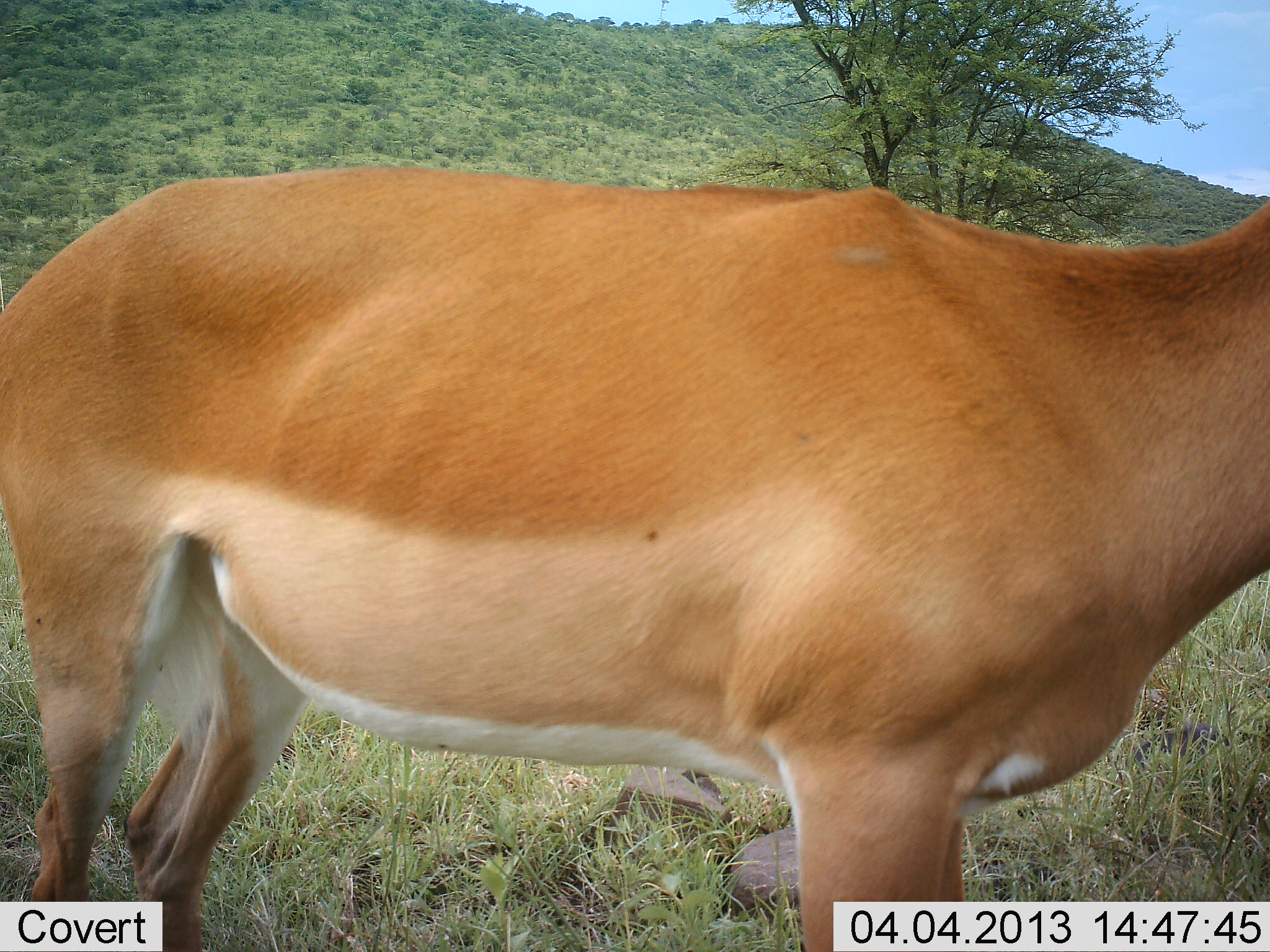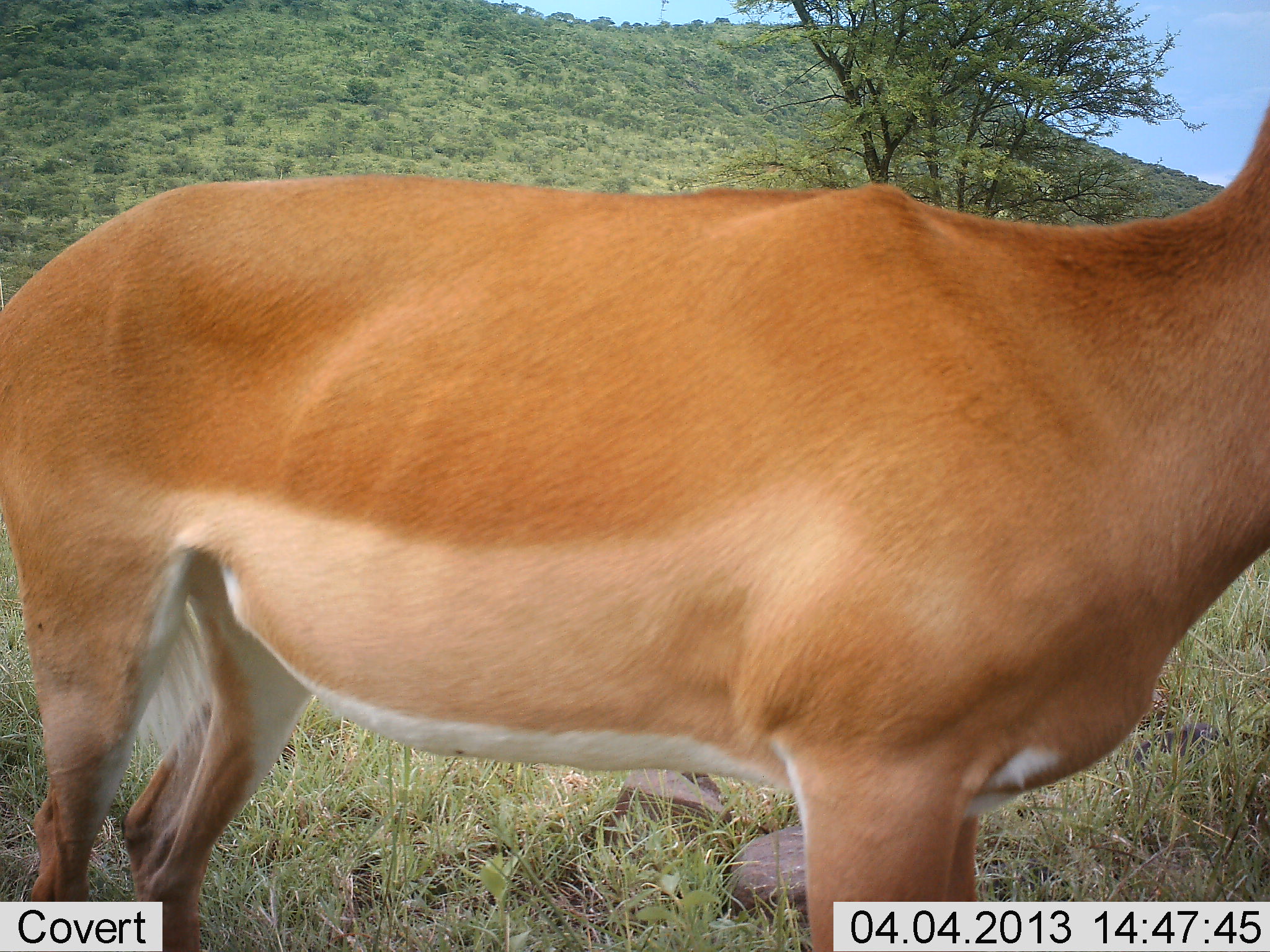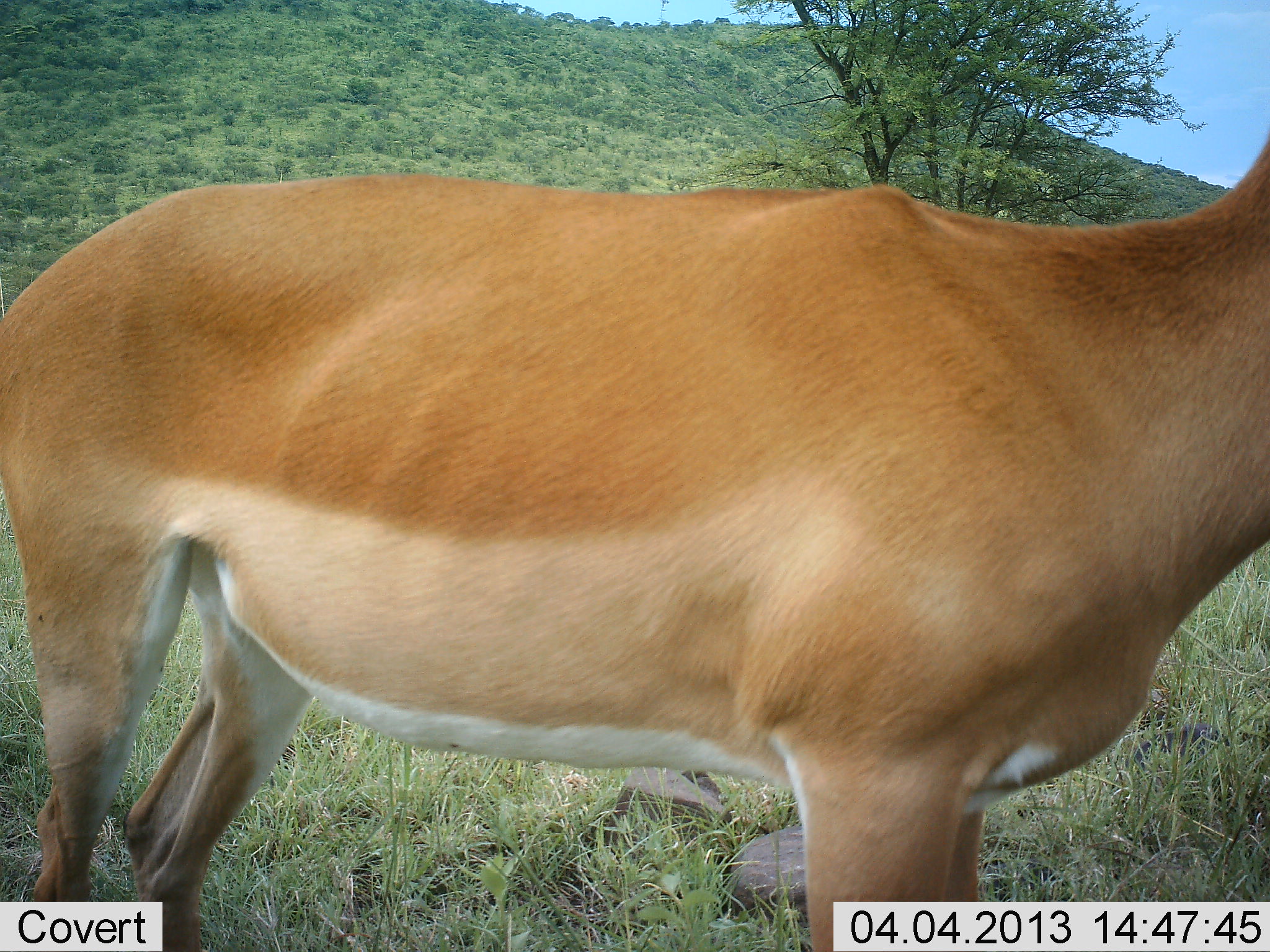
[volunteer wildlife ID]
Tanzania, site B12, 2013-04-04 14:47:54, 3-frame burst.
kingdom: Animalia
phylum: Chordata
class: Mammalia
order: Artiodactyla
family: Bovidae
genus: Aepyceros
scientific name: Aepyceros melampus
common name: impala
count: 1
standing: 100%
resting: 0%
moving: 0%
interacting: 0%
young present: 0%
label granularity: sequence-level